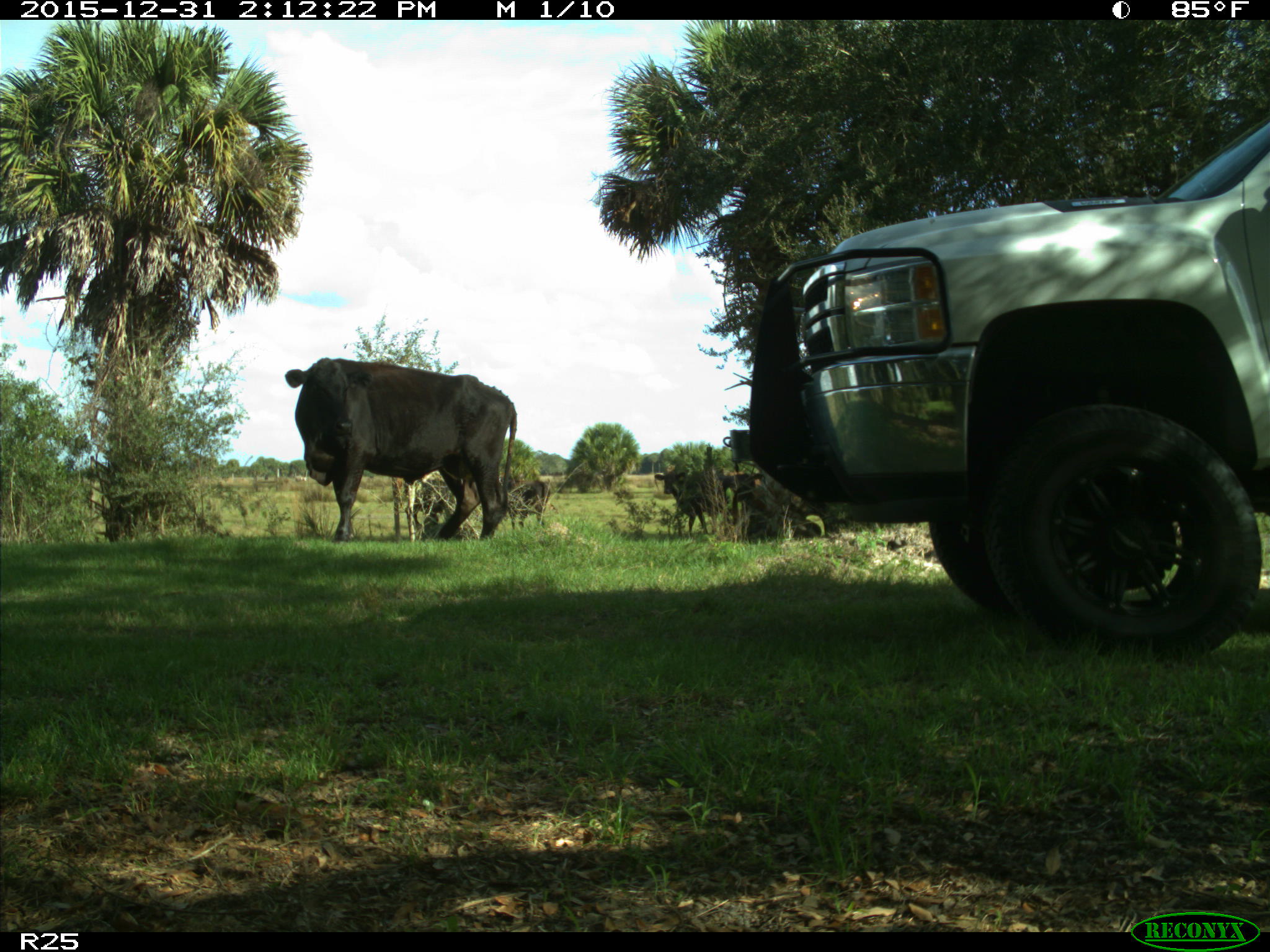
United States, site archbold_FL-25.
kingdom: Animalia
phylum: Chordata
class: Mammalia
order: Artiodactyla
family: Bovidae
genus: Bos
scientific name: Bos taurus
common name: domestic cow